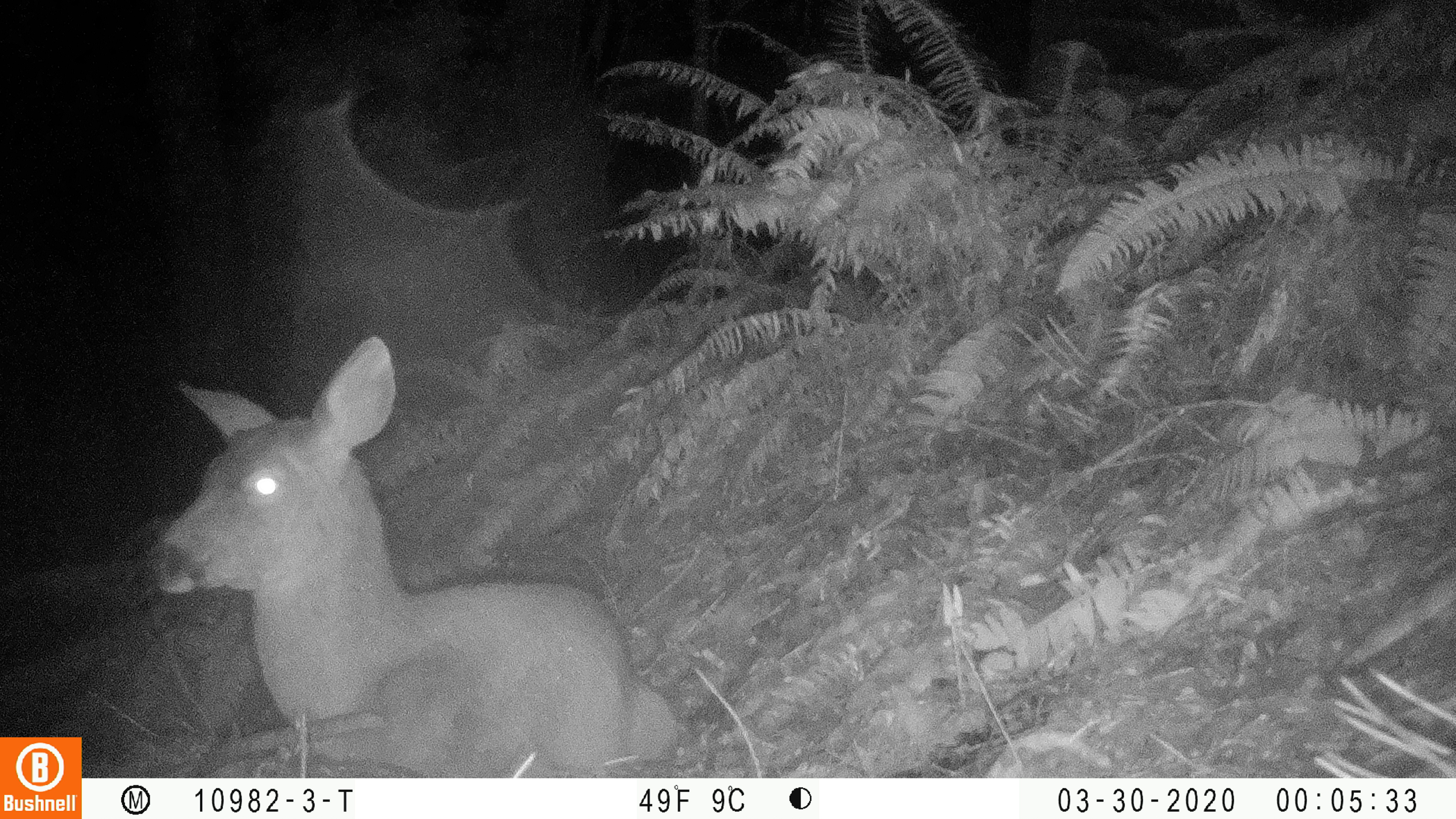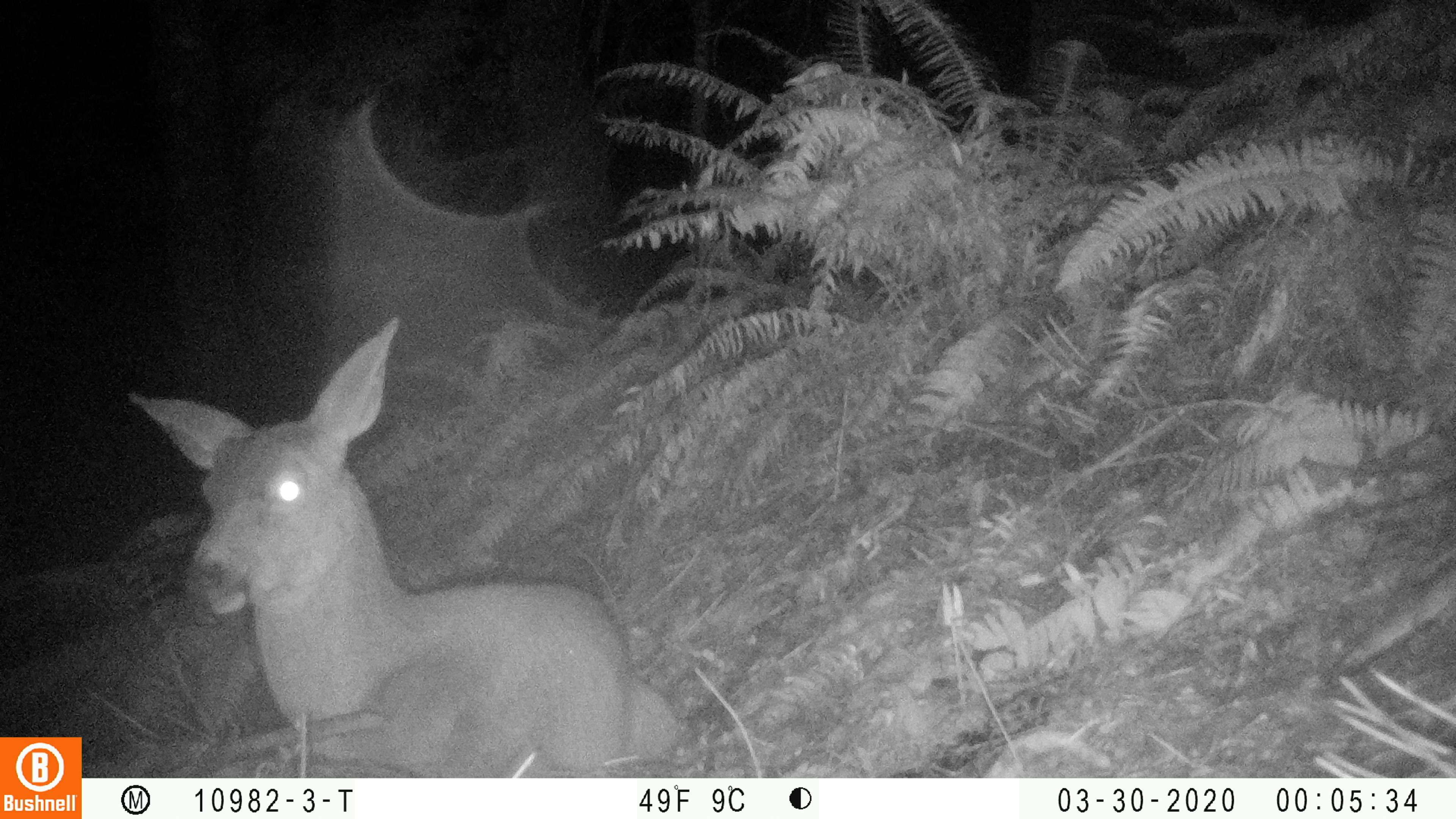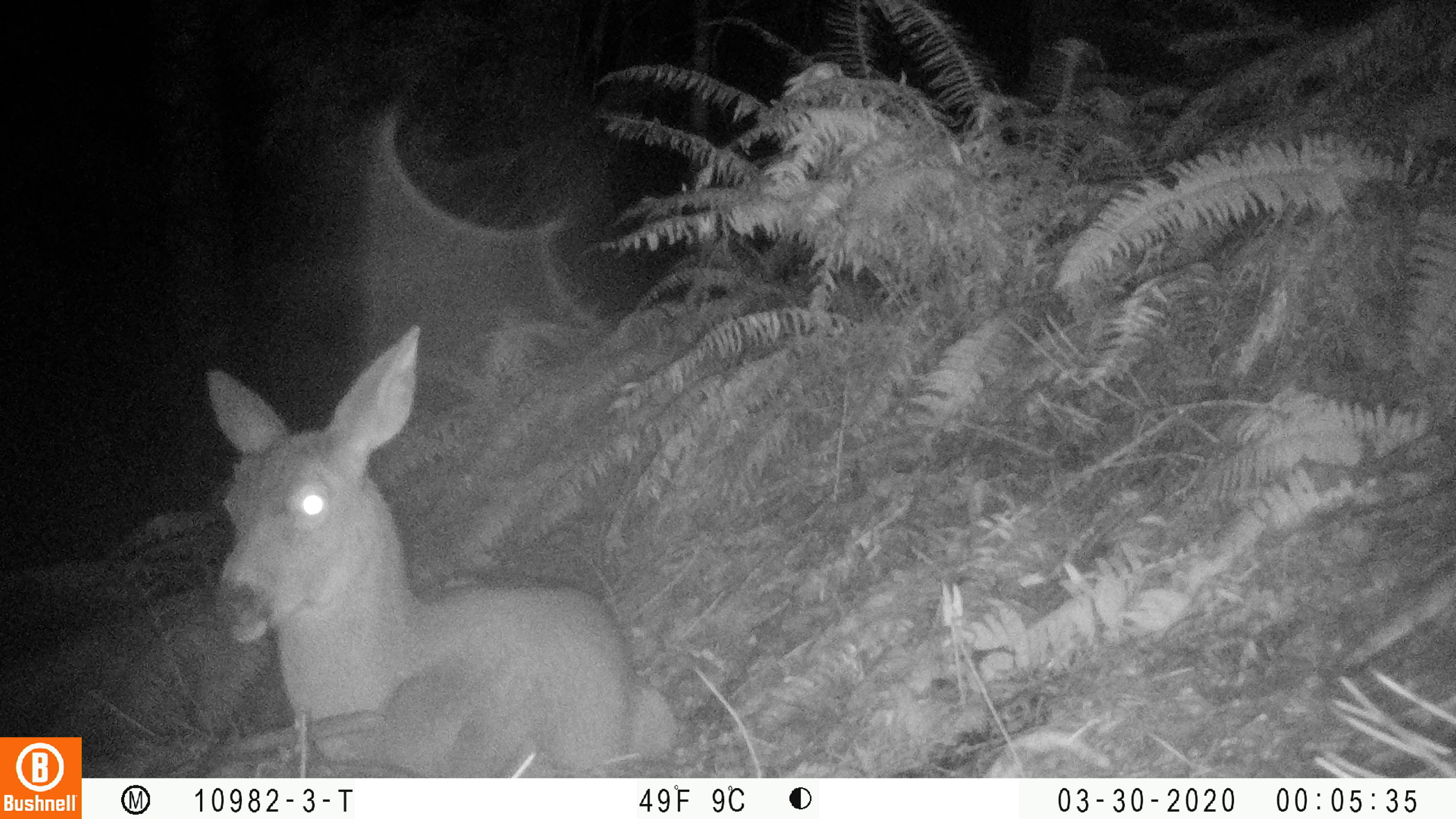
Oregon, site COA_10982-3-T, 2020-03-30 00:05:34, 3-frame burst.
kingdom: Animalia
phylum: Chordata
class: Mammalia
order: Artiodactyla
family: Cervidae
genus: Odocoileus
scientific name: Odocoileus hemionus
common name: black-tailed deer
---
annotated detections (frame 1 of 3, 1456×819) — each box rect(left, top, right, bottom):
black-tailed deer: rect(135, 332, 681, 772)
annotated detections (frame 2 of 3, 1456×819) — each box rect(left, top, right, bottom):
black-tailed deer: rect(122, 311, 681, 770)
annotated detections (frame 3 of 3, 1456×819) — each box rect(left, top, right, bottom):
black-tailed deer: rect(201, 315, 675, 770)